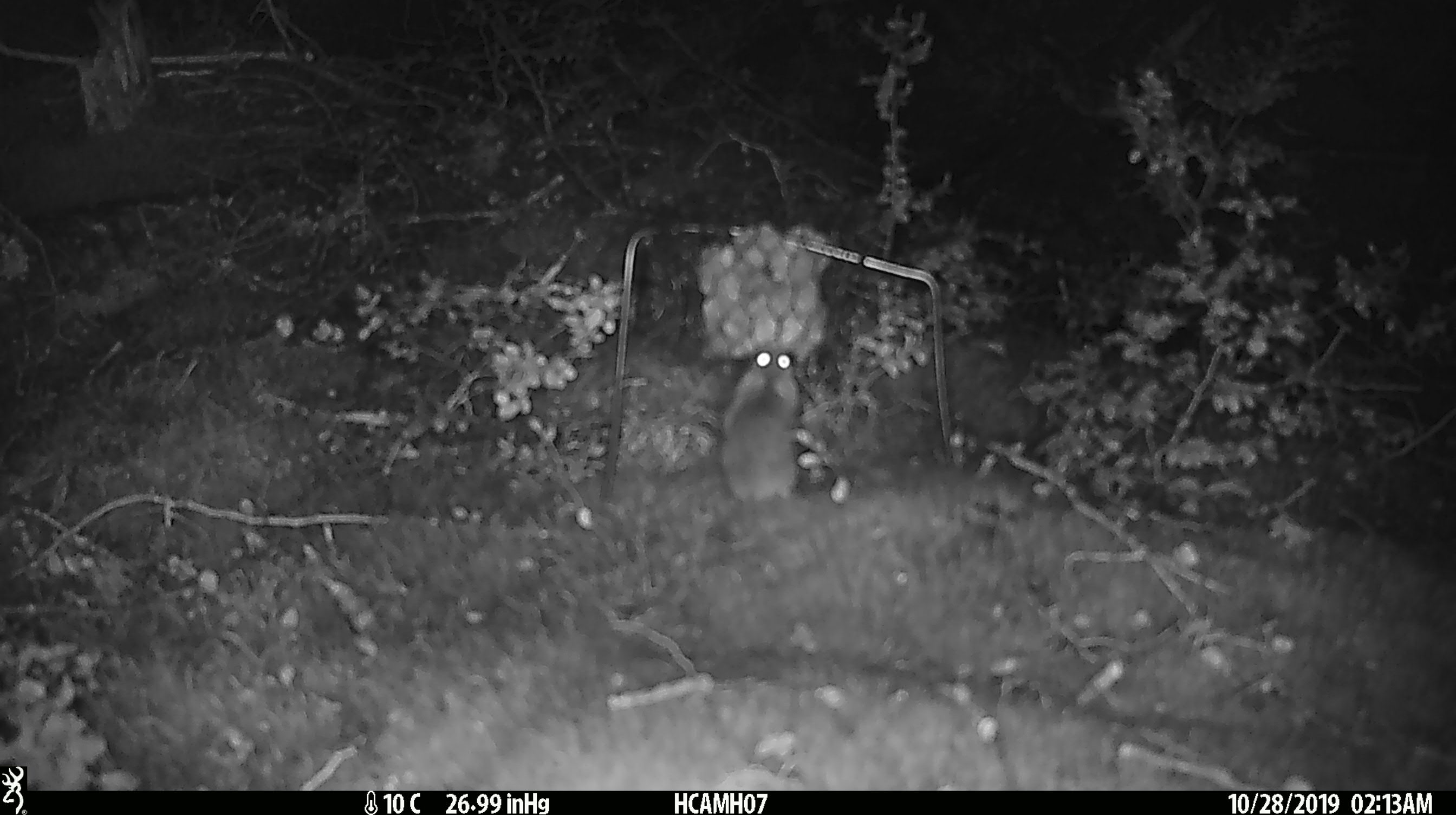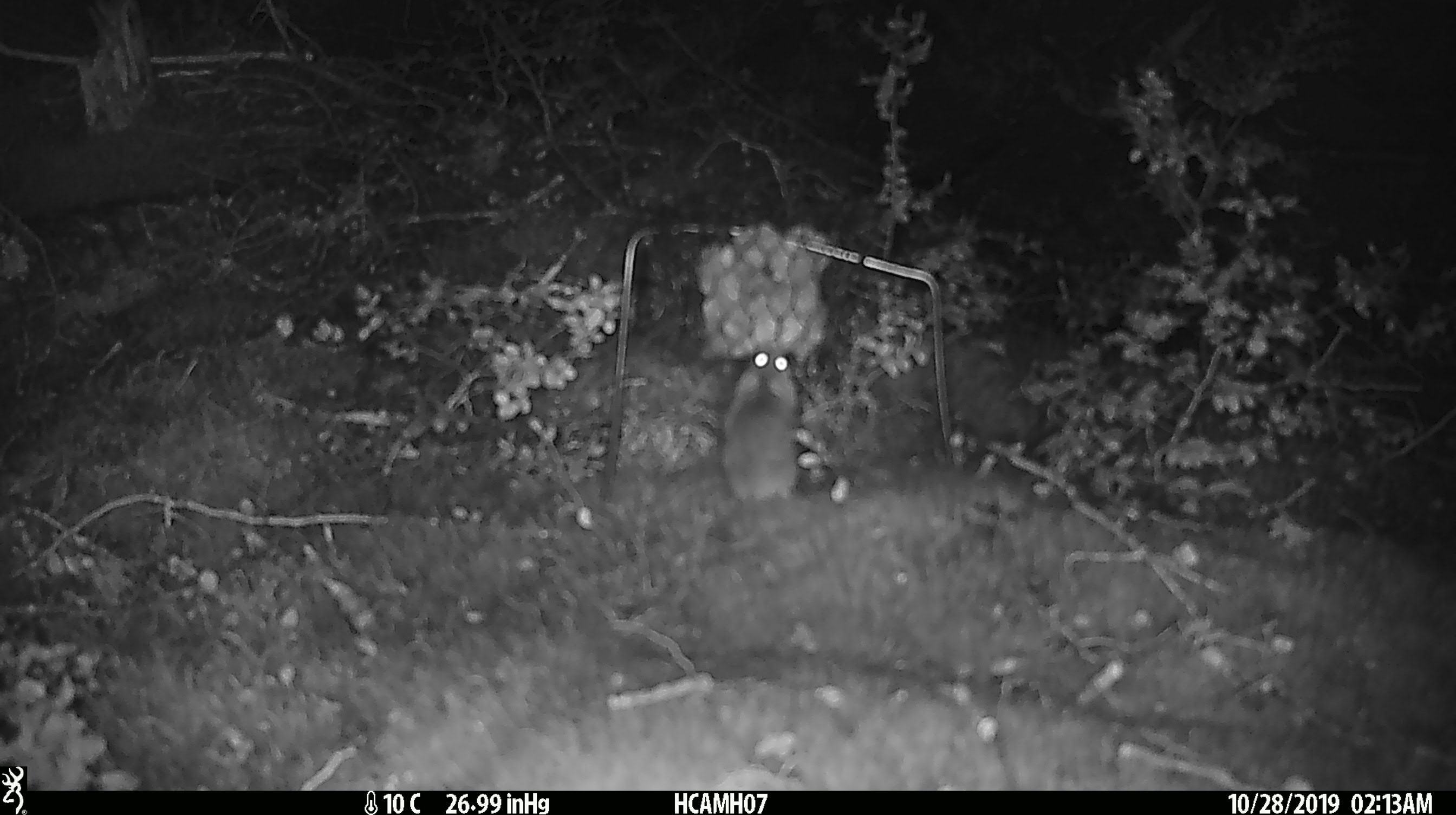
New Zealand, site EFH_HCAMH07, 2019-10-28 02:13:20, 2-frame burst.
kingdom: Animalia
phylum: Chordata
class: Mammalia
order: Rodentia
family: Muridae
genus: Mus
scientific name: Mus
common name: mouse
Mouse (Mus).